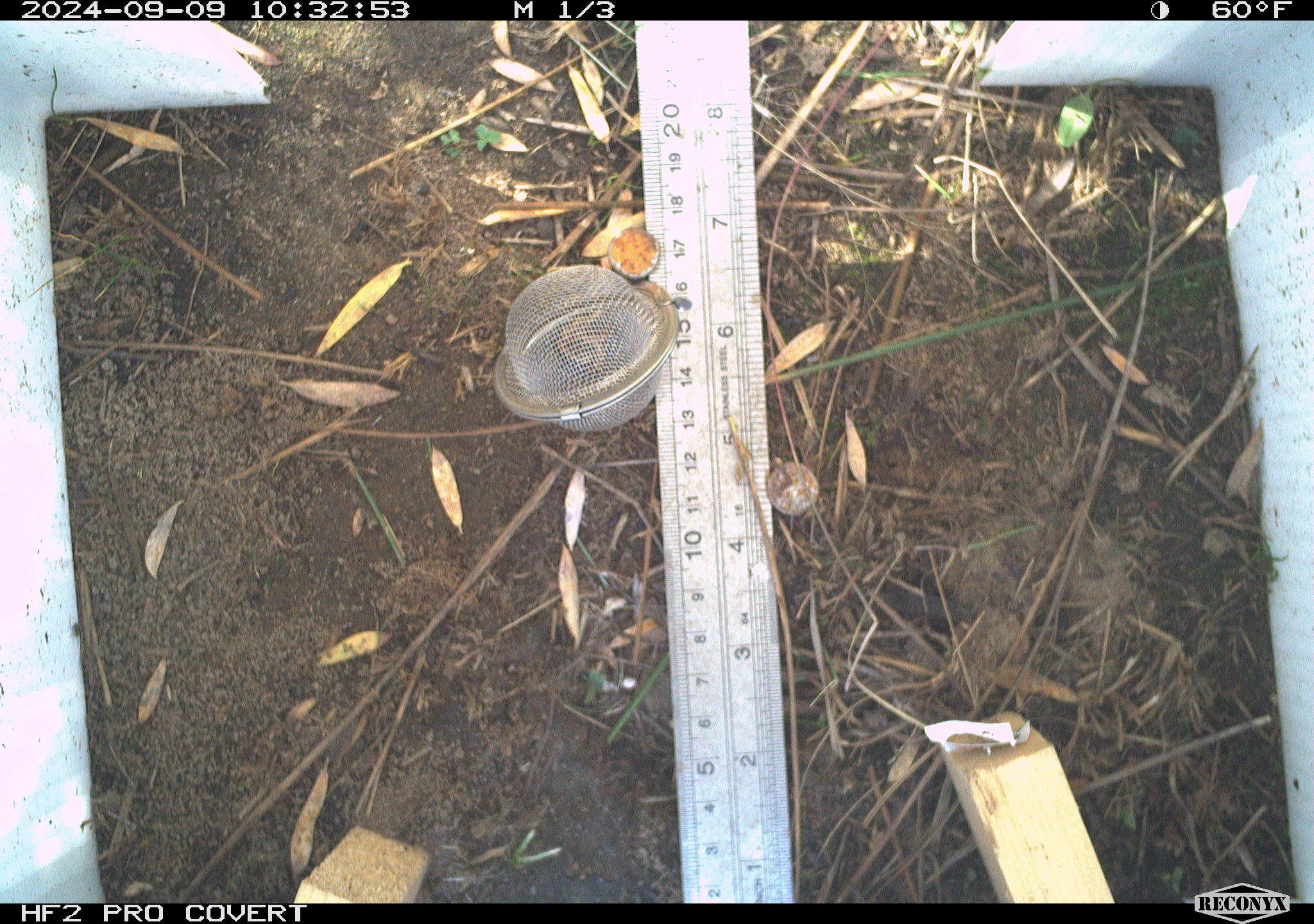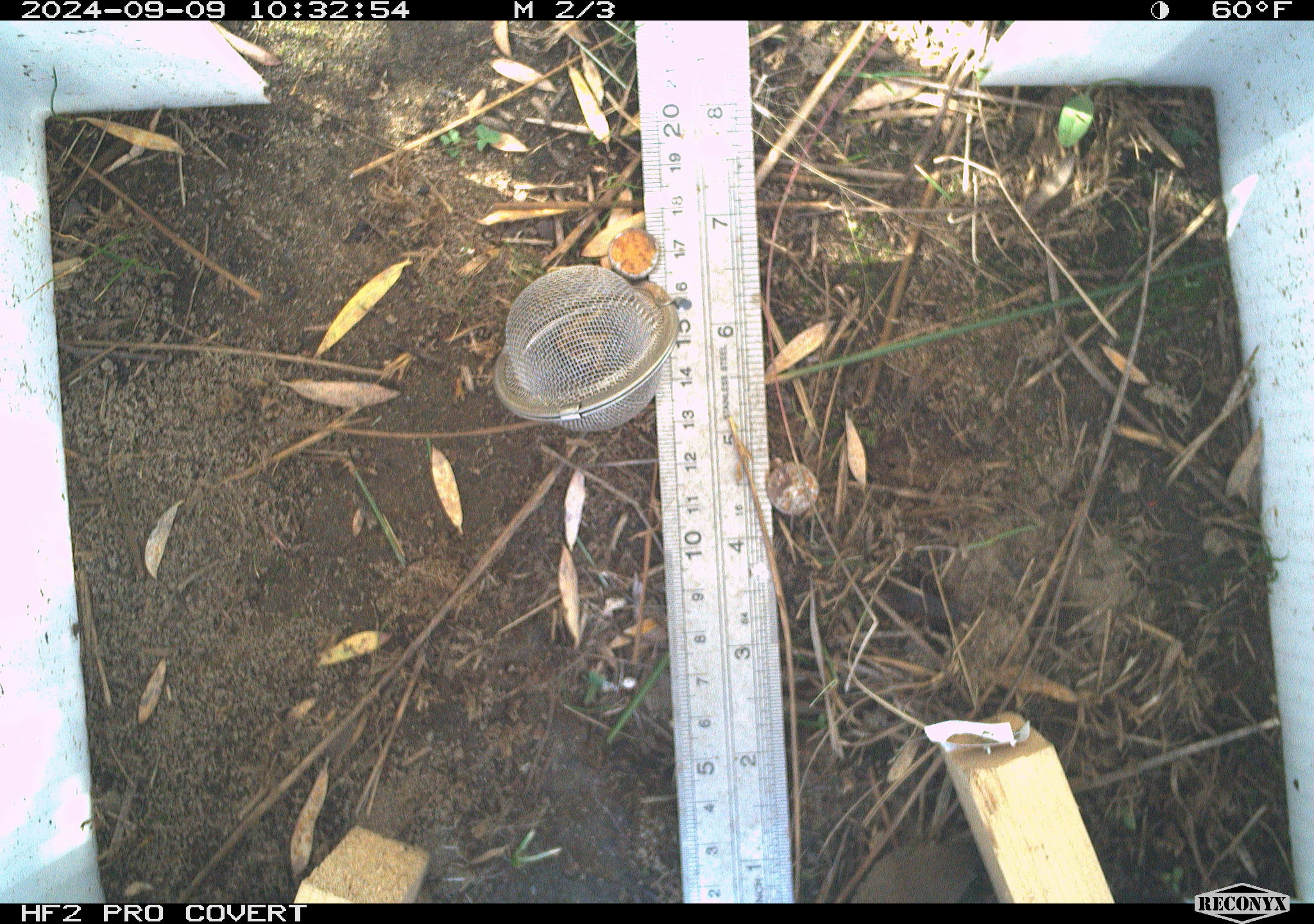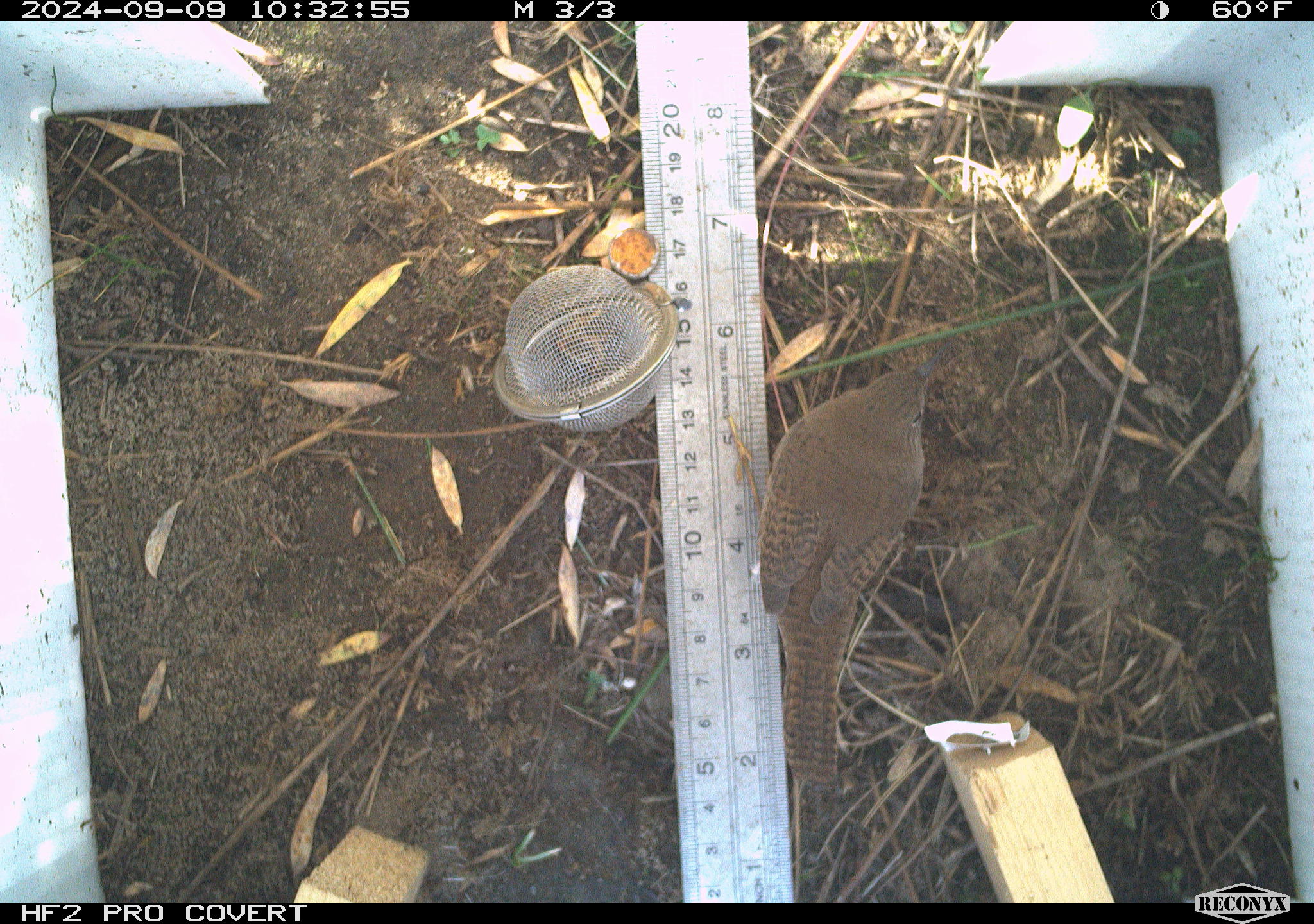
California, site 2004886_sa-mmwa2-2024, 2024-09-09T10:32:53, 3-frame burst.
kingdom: Animalia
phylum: Chordata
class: Aves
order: Passeriformes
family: Troglodytidae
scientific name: Troglodytidae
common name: wren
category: troglodytidae family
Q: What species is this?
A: Troglodytidae family (wren) (Troglodytidae).